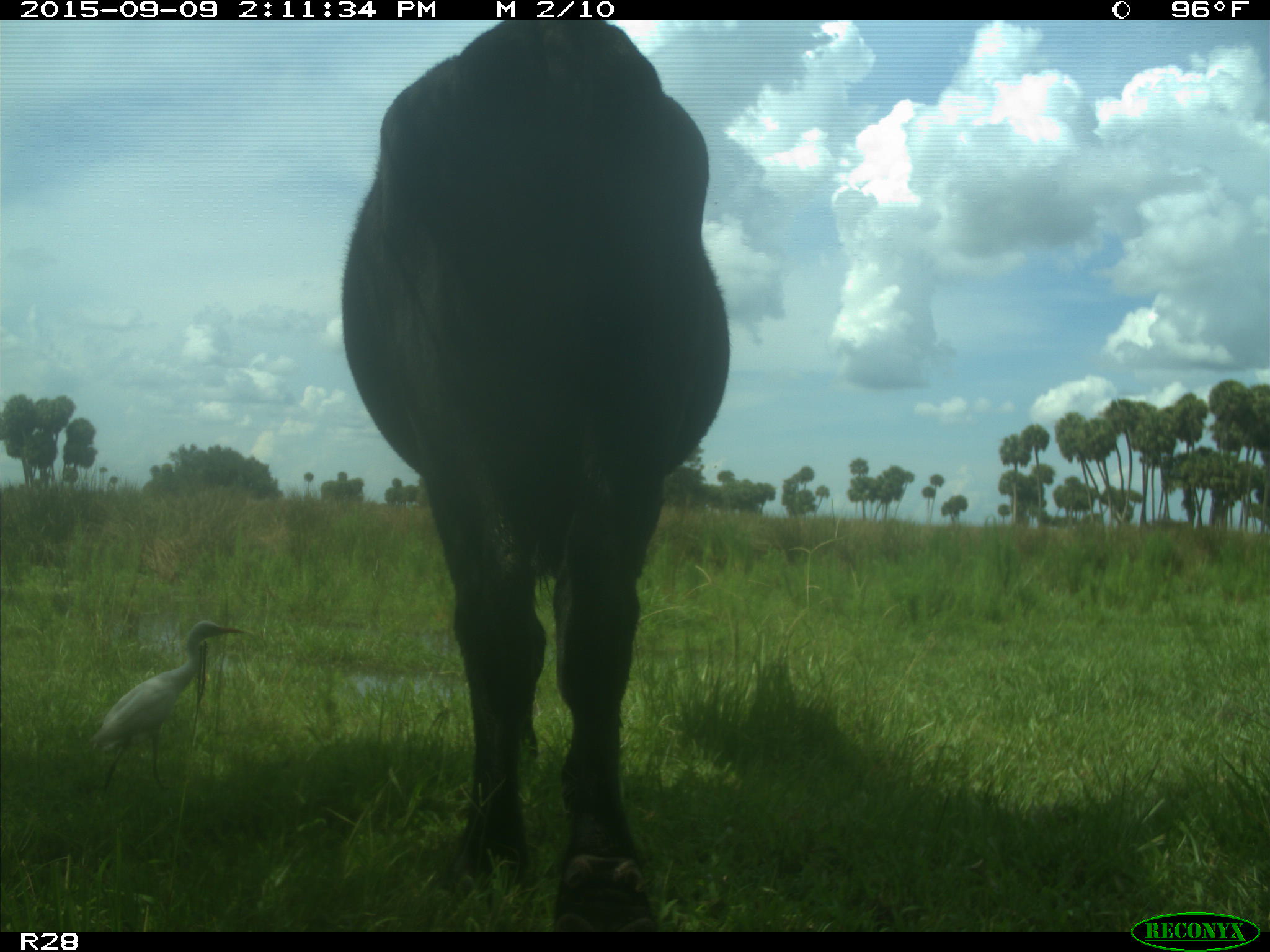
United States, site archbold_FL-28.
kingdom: Animalia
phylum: Chordata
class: Mammalia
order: Artiodactyla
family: Bovidae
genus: Bos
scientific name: Bos taurus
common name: domestic cow